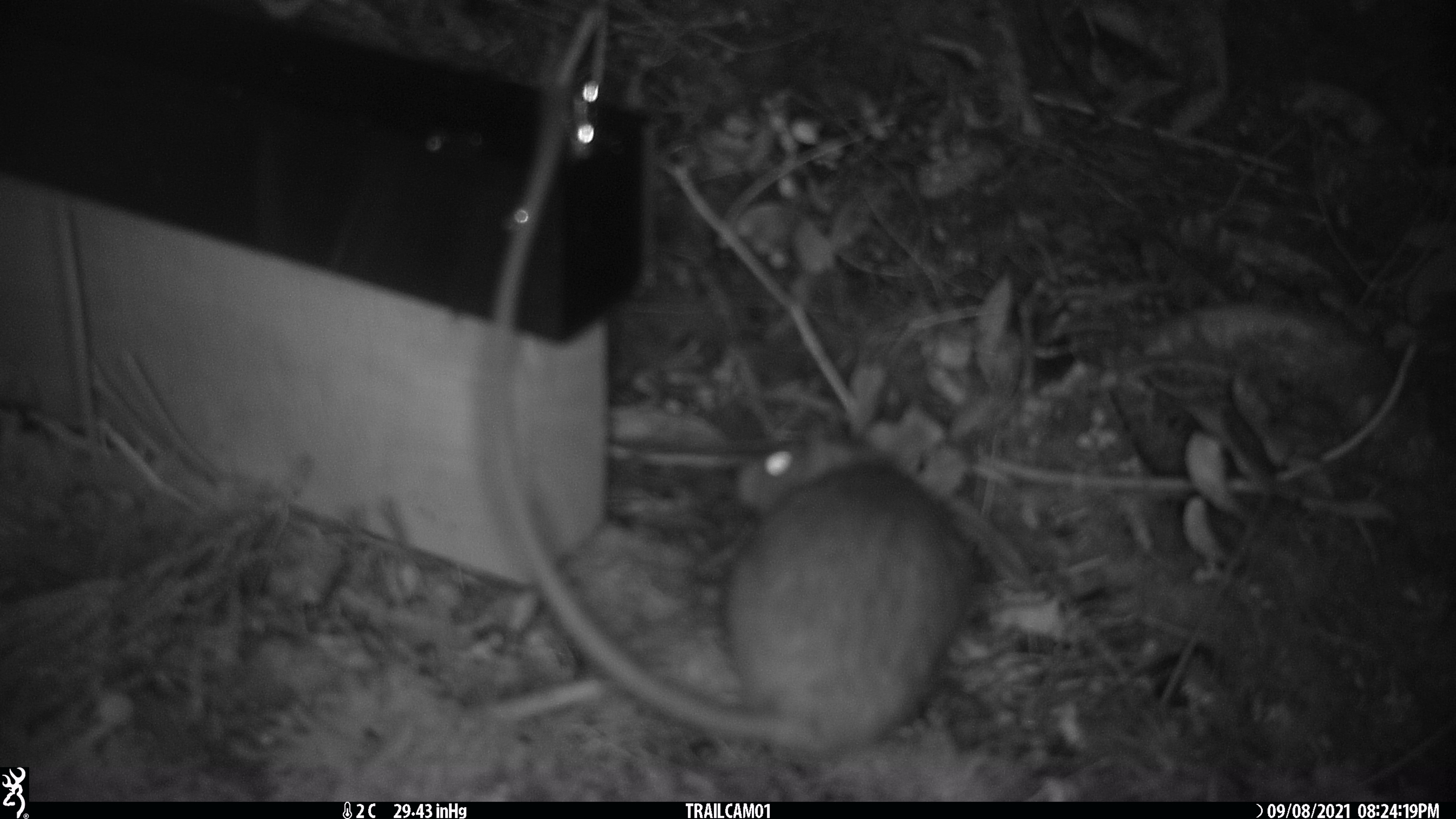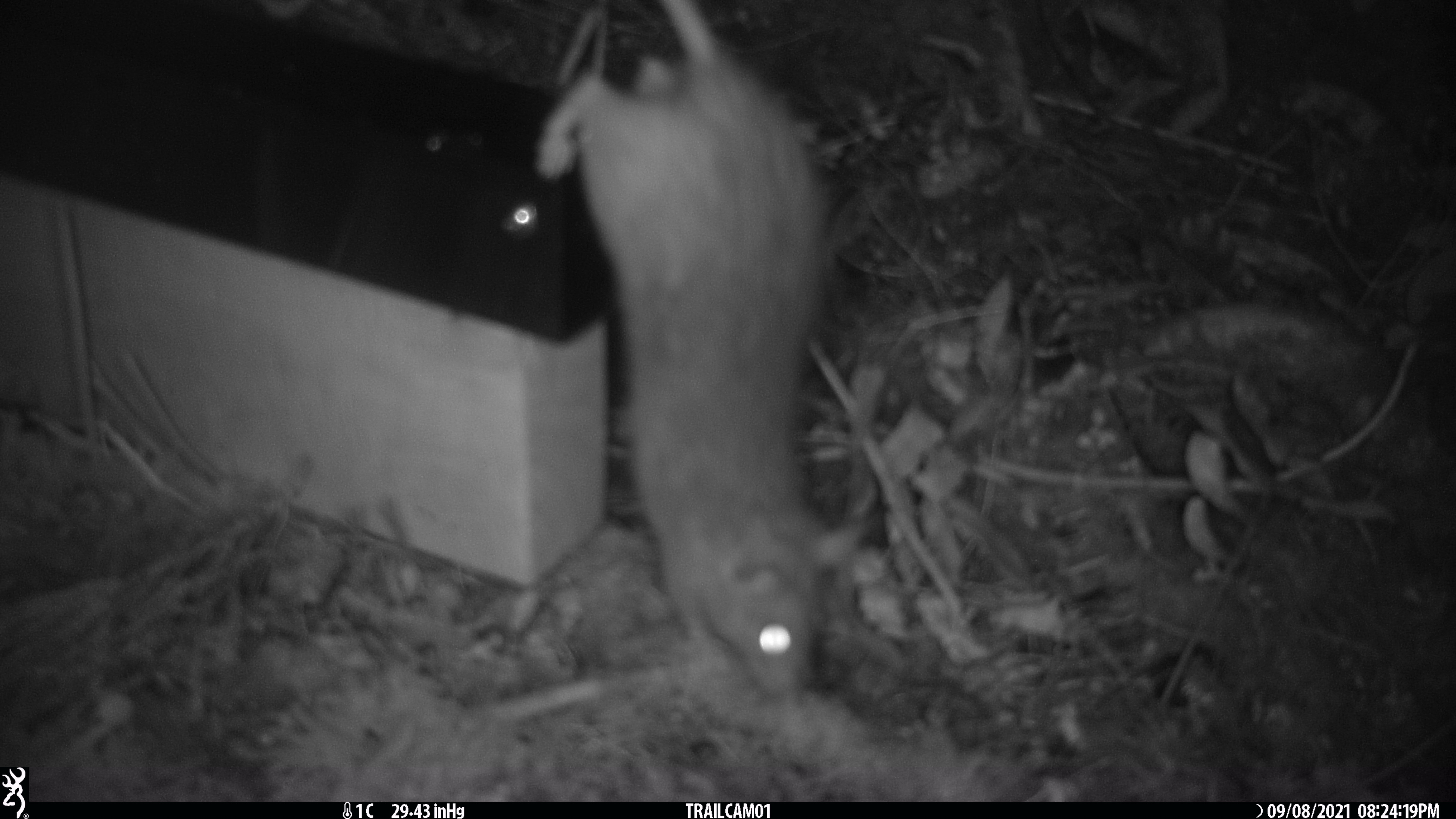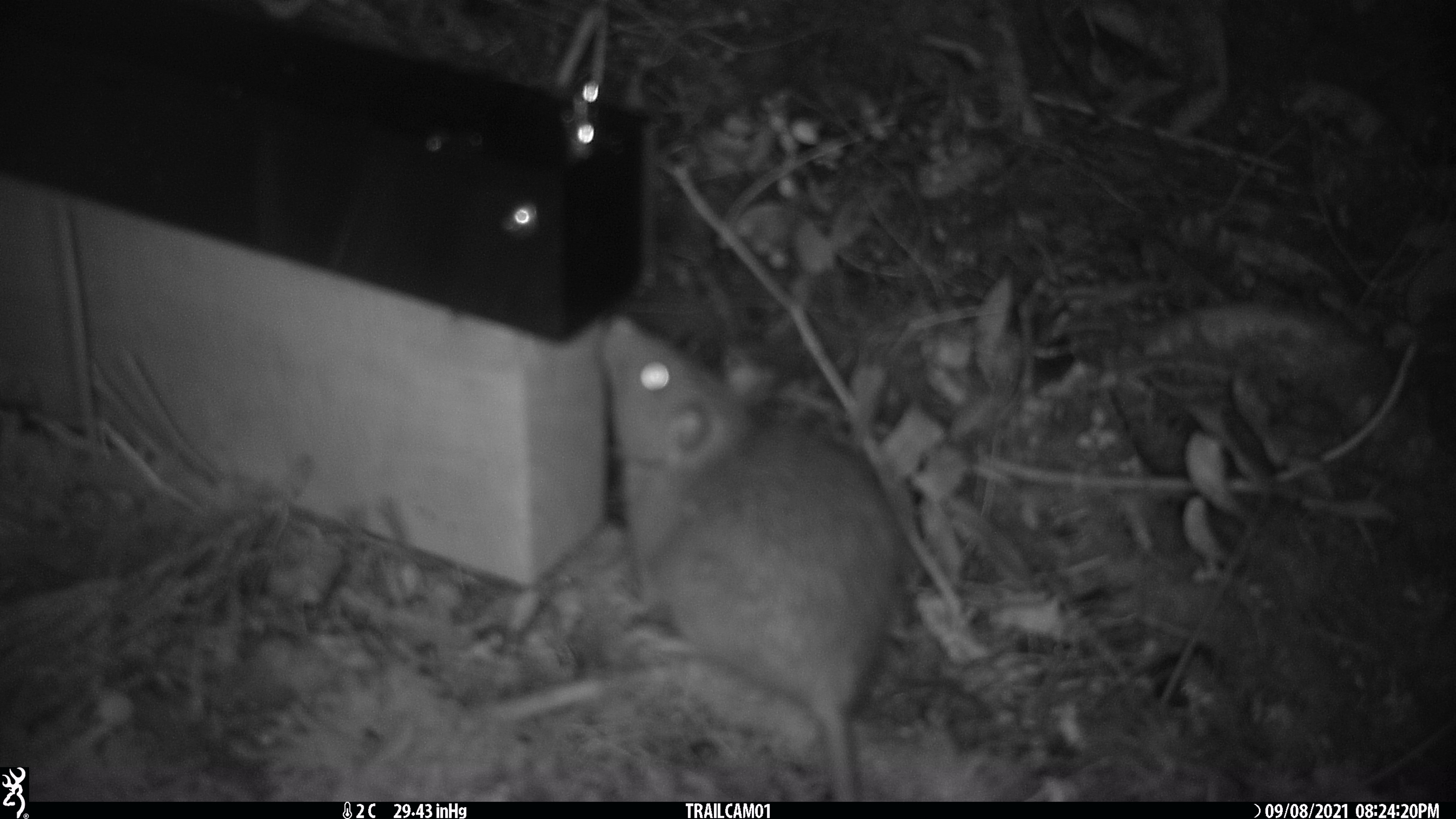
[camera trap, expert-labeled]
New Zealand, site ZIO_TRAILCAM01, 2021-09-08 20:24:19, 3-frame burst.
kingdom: Animalia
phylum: Chordata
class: Mammalia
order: Rodentia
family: Muridae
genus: Rattus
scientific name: Rattus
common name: rat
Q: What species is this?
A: Rat (Rattus).